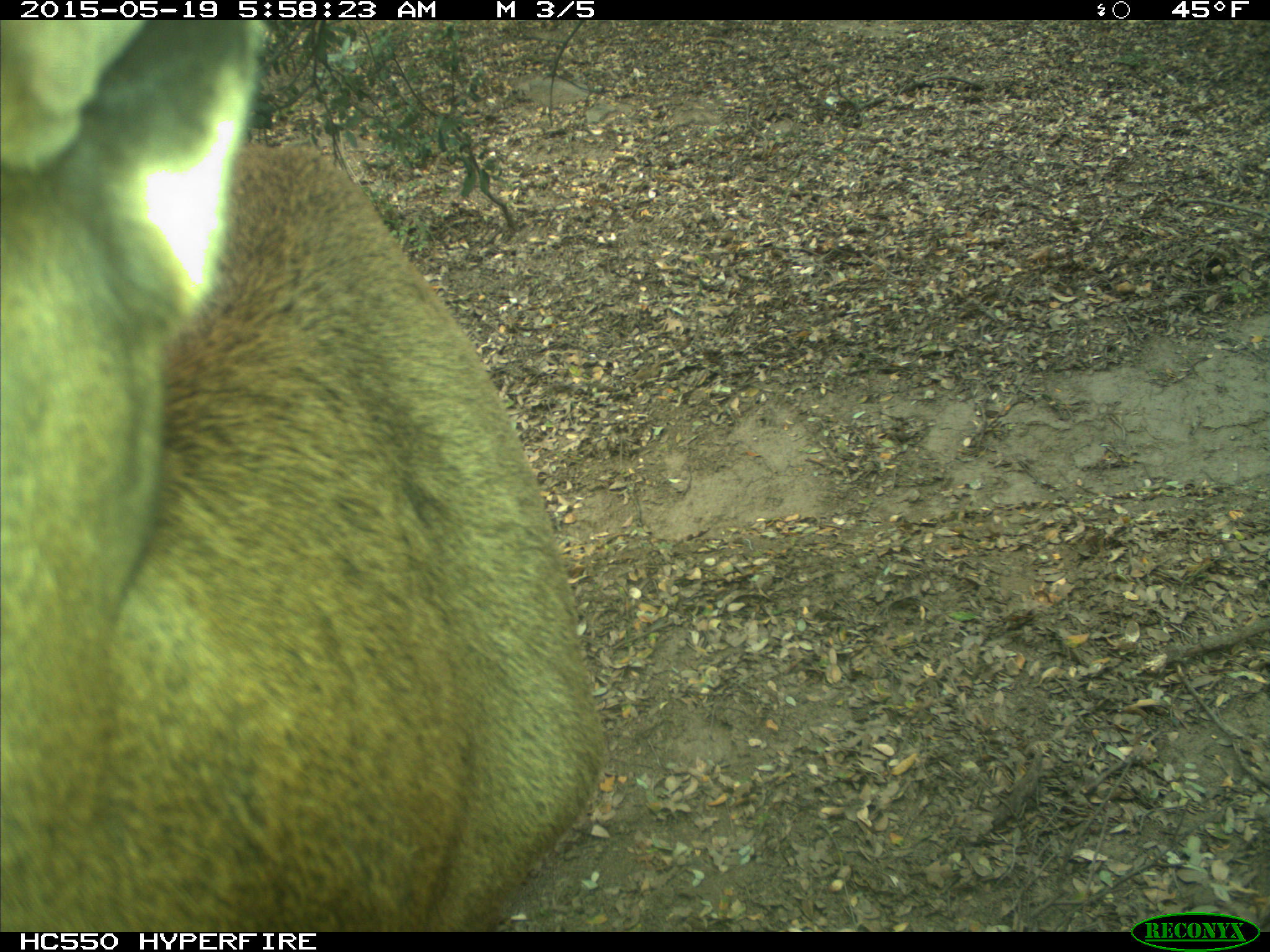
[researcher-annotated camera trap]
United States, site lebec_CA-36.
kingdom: Animalia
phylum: Chordata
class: Mammalia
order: Artiodactyla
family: Cervidae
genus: Cervus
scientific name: Cervus canadensis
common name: elk